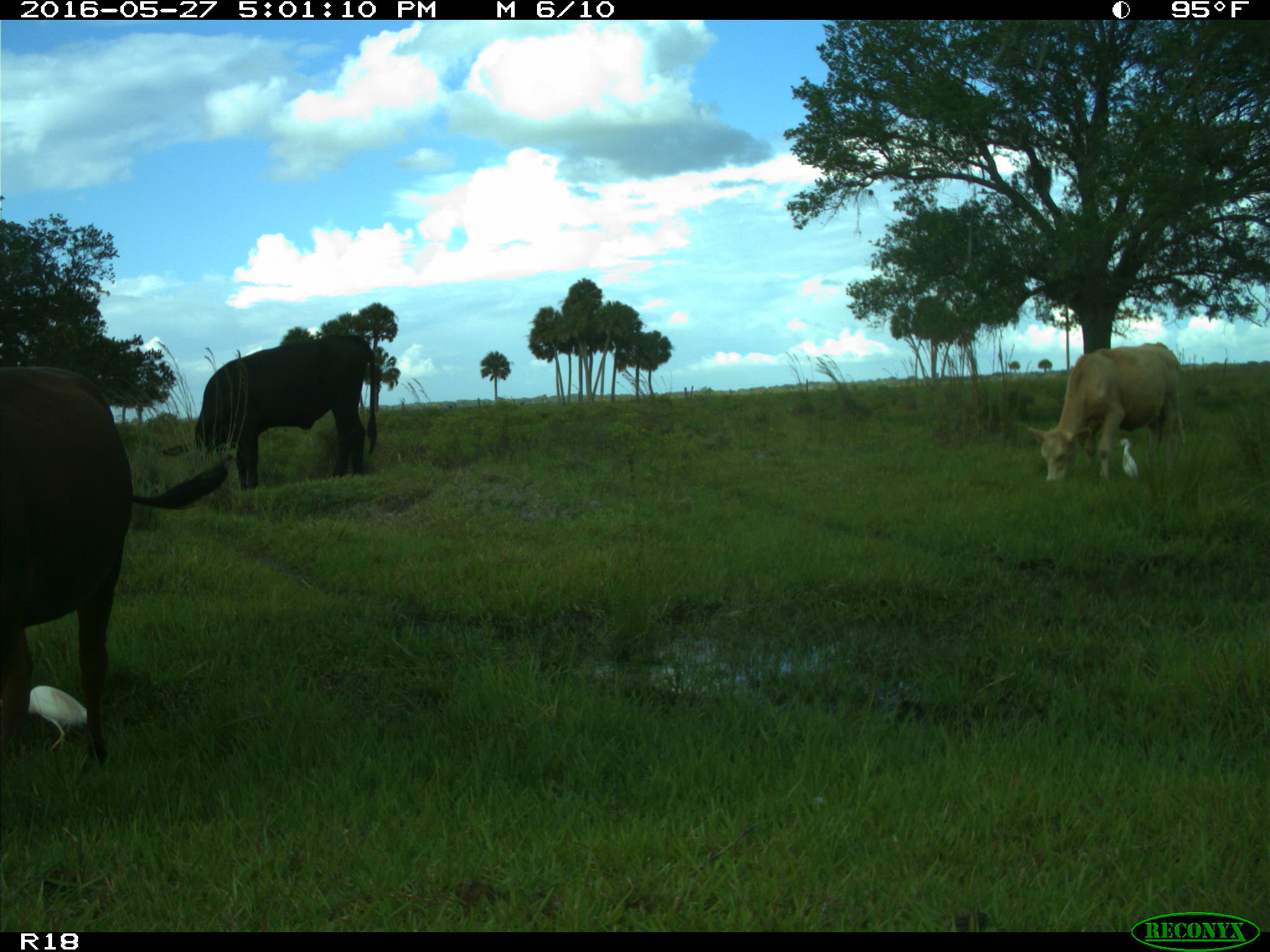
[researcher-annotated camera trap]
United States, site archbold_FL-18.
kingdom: Animalia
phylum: Chordata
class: Mammalia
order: Artiodactyla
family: Bovidae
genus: Bos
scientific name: Bos taurus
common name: domestic cow